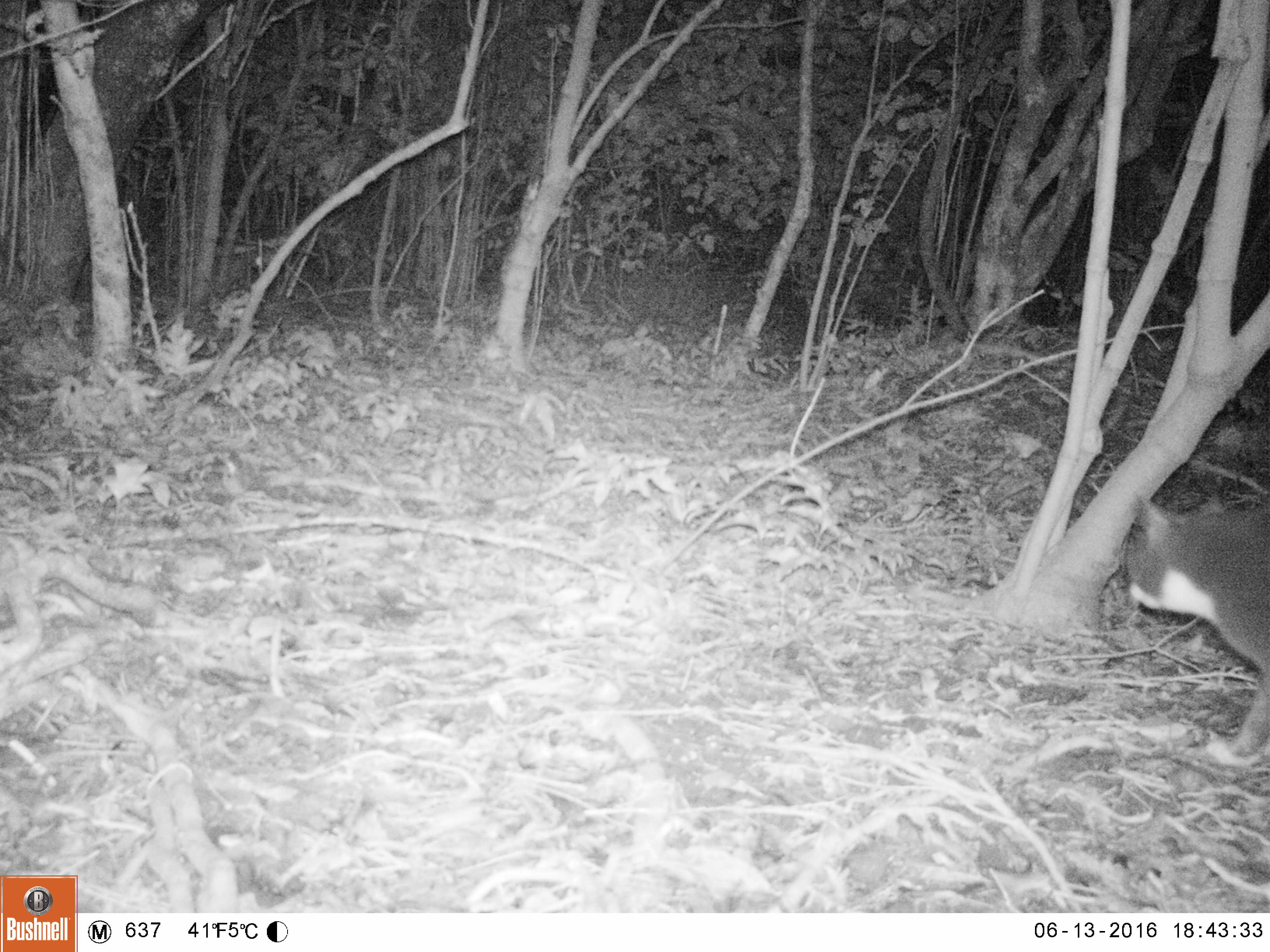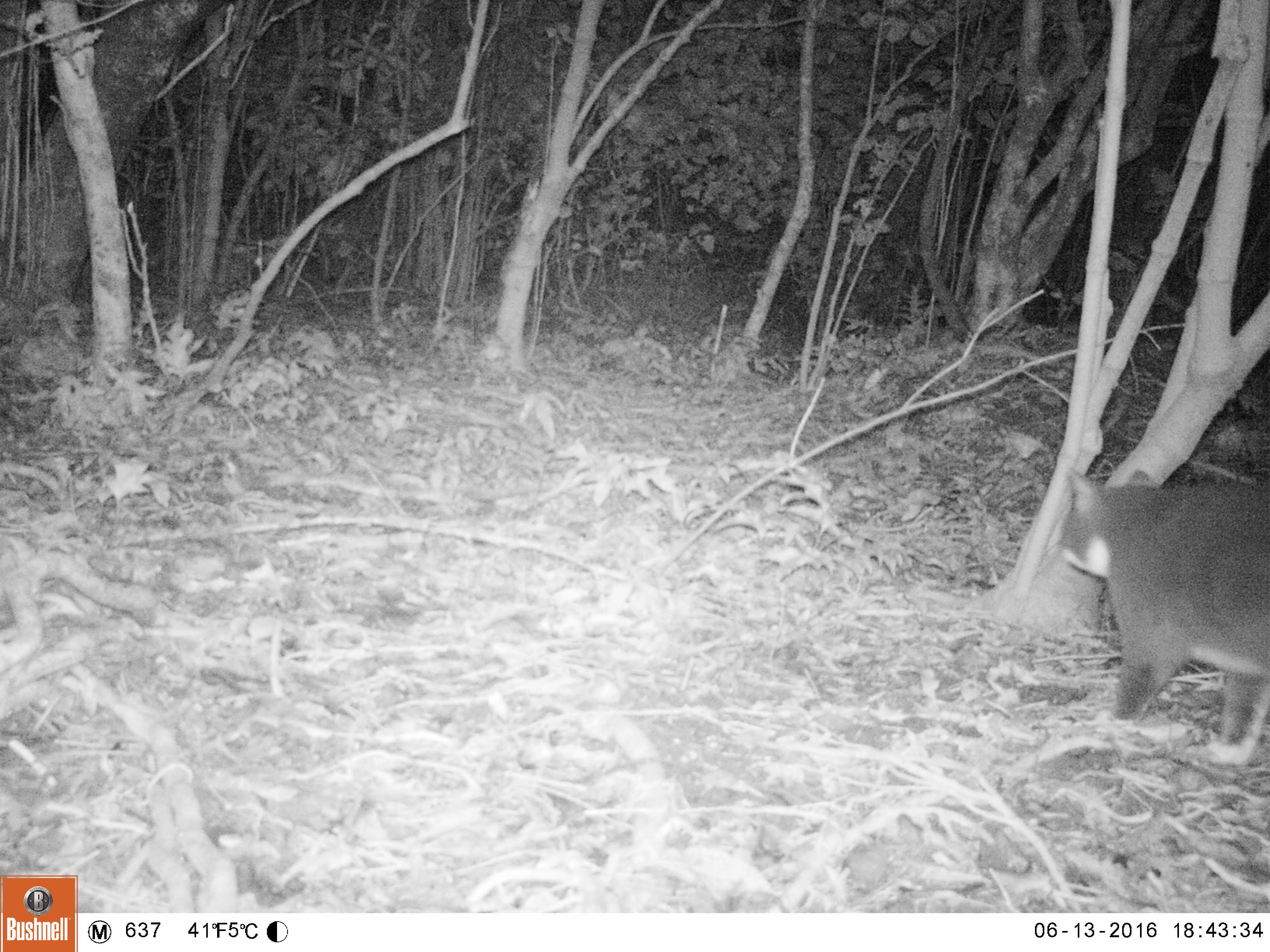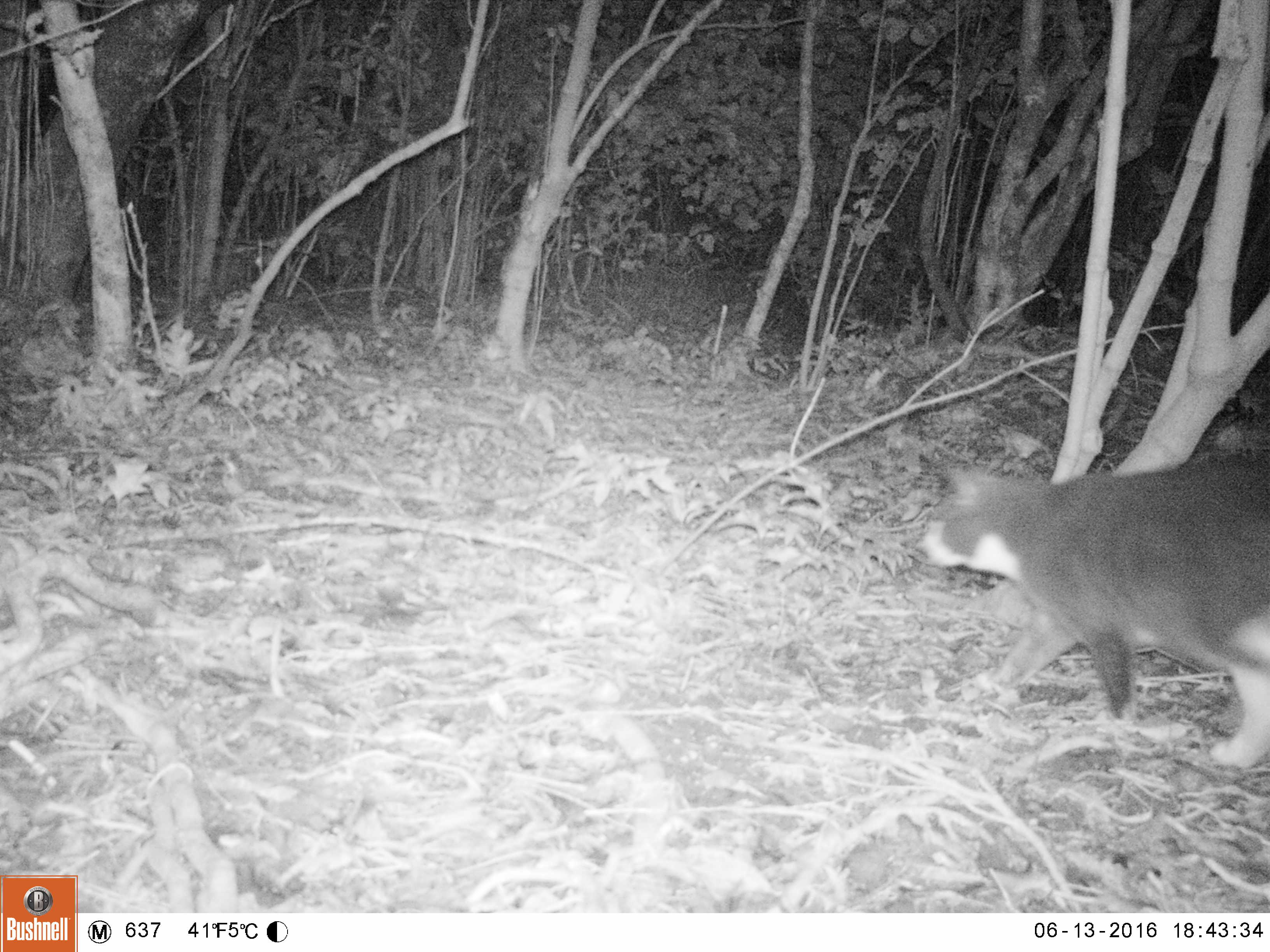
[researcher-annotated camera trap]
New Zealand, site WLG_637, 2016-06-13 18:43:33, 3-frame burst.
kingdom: Animalia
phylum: Chordata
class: Mammalia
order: Carnivora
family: Felidae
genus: Felis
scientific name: Felis catus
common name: domestic cat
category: cat